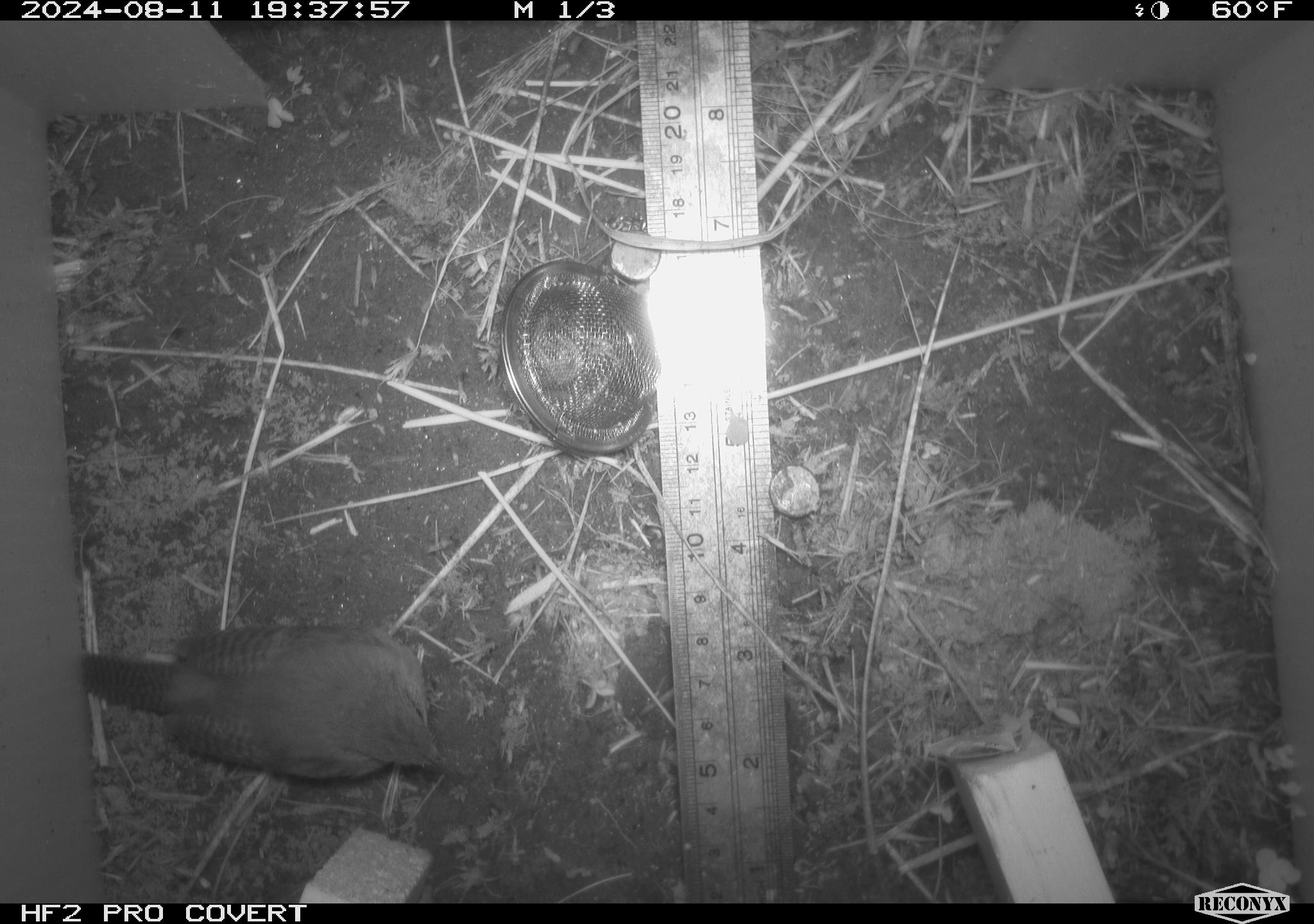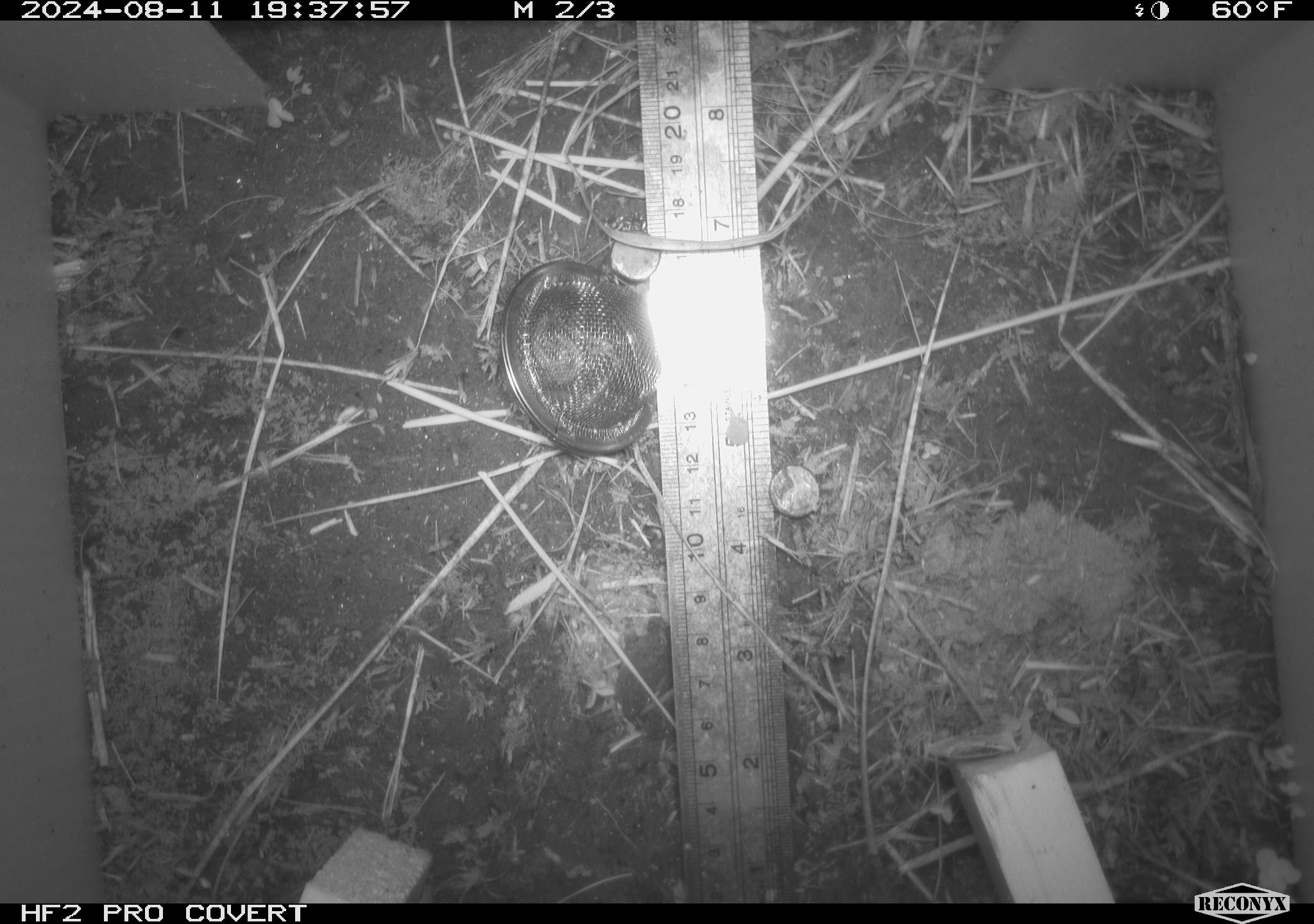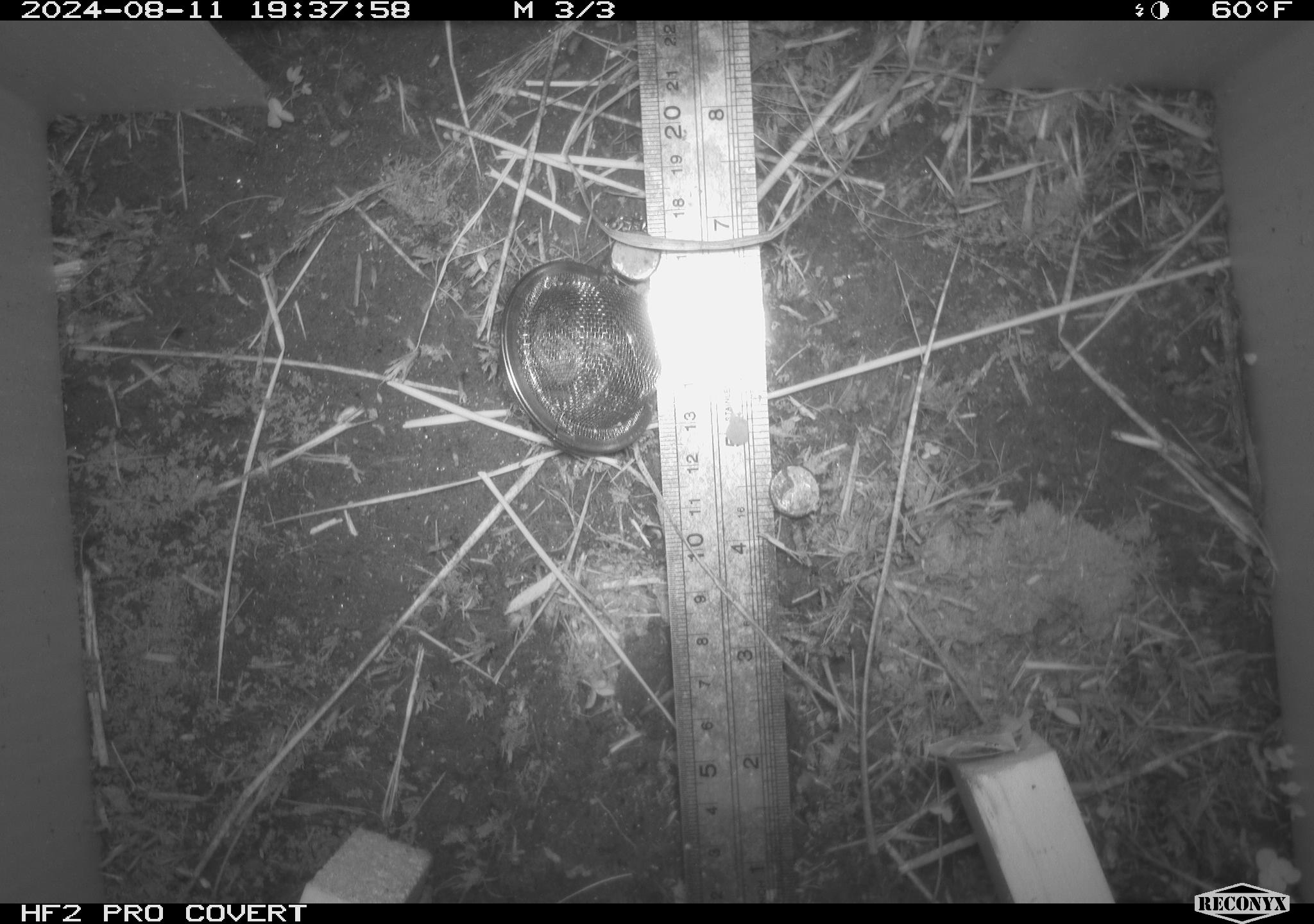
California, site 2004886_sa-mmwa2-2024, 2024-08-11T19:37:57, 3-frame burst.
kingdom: Animalia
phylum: Chordata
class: Aves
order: Passeriformes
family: Troglodytidae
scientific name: Troglodytidae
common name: wren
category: troglodytidae family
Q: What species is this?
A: Troglodytidae family (wren) (Troglodytidae).